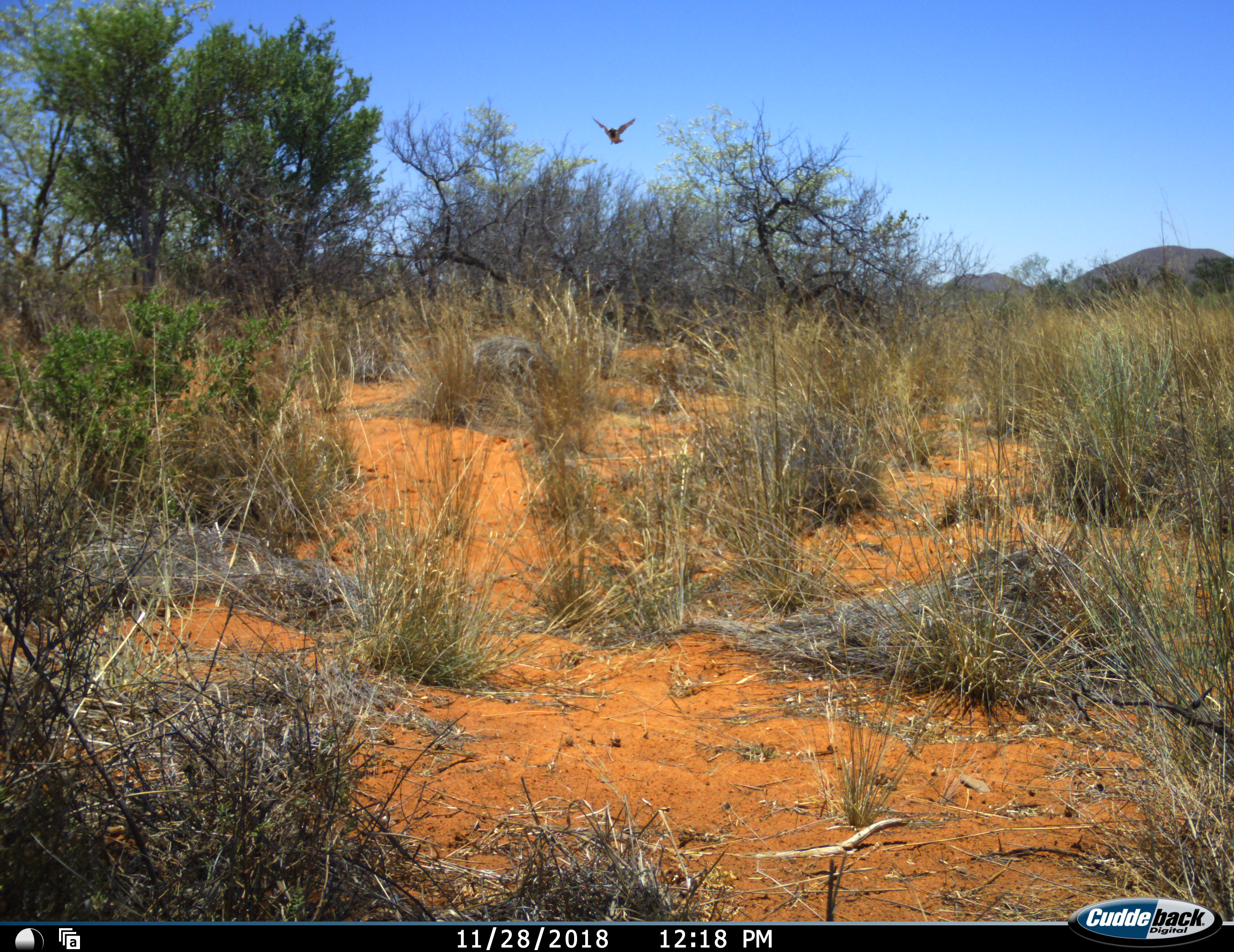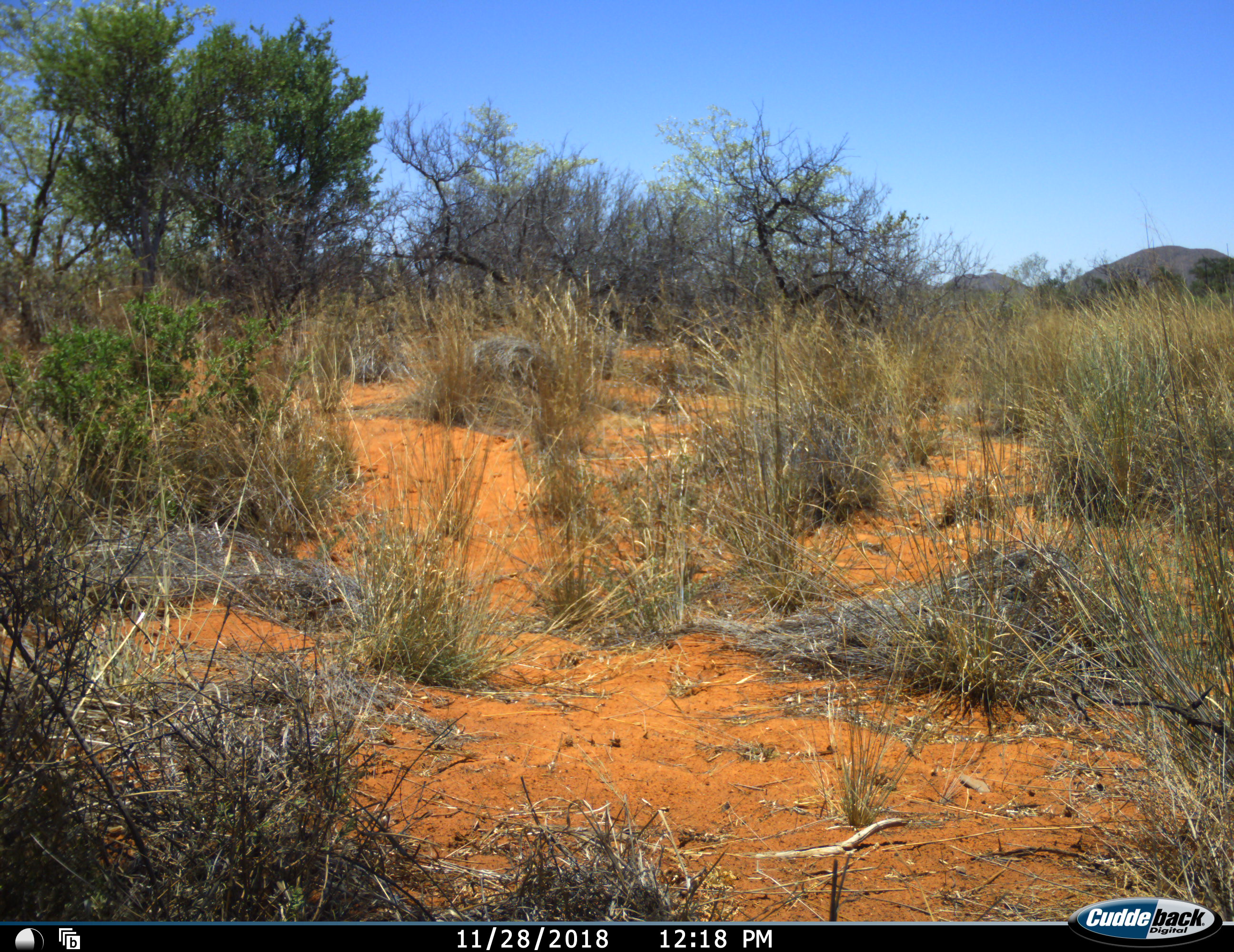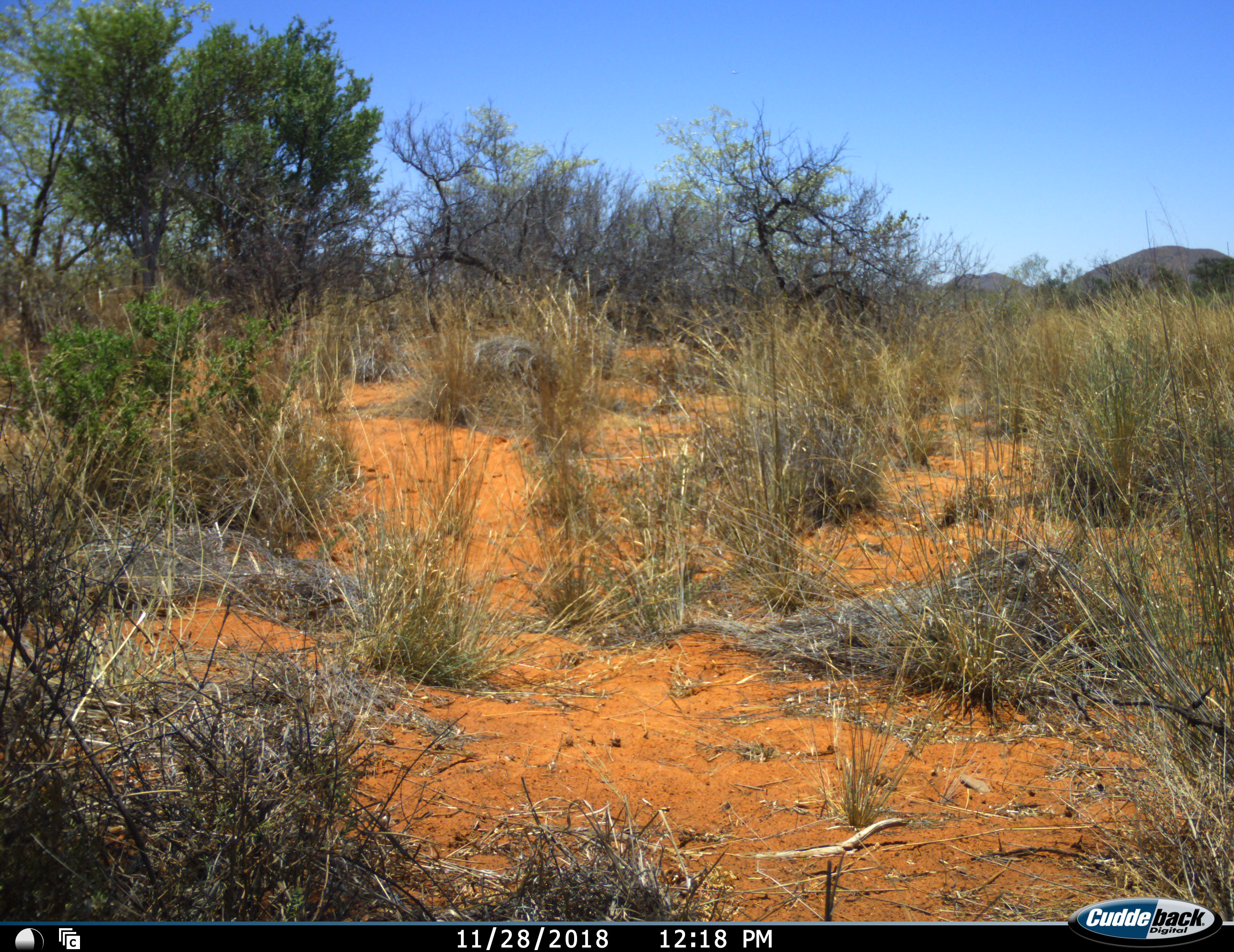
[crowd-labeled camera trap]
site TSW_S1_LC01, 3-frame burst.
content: unidentified animal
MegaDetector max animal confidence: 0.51